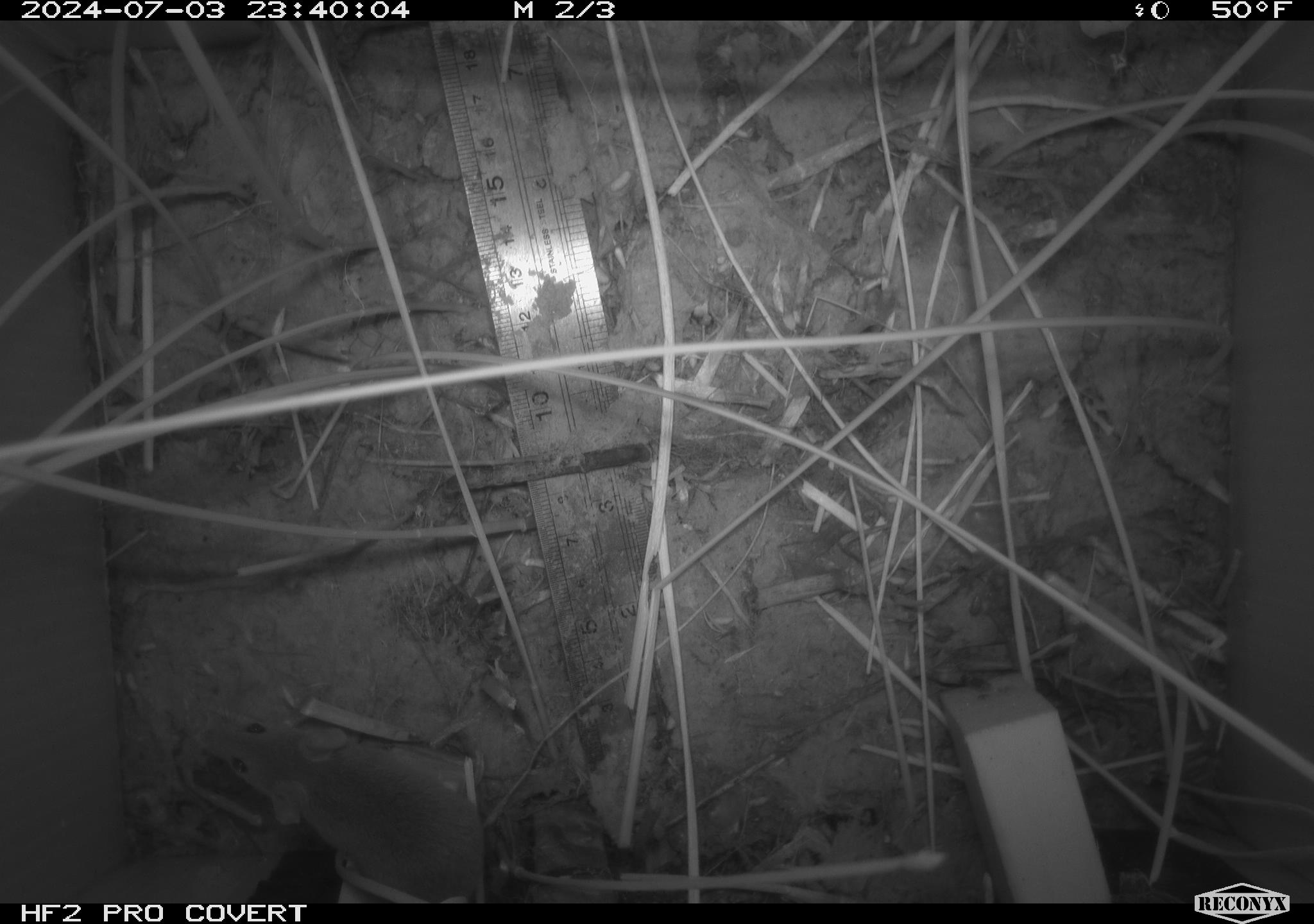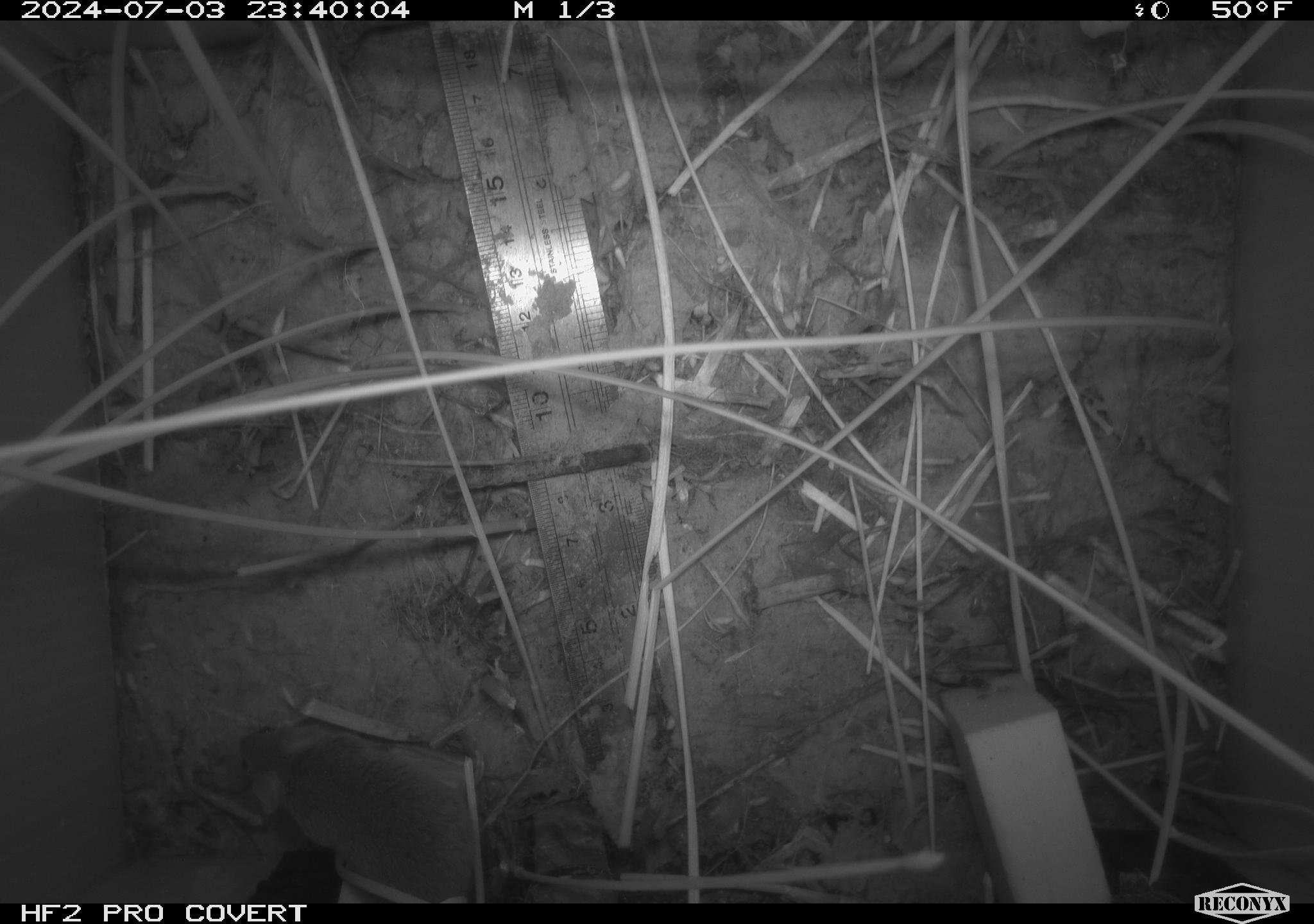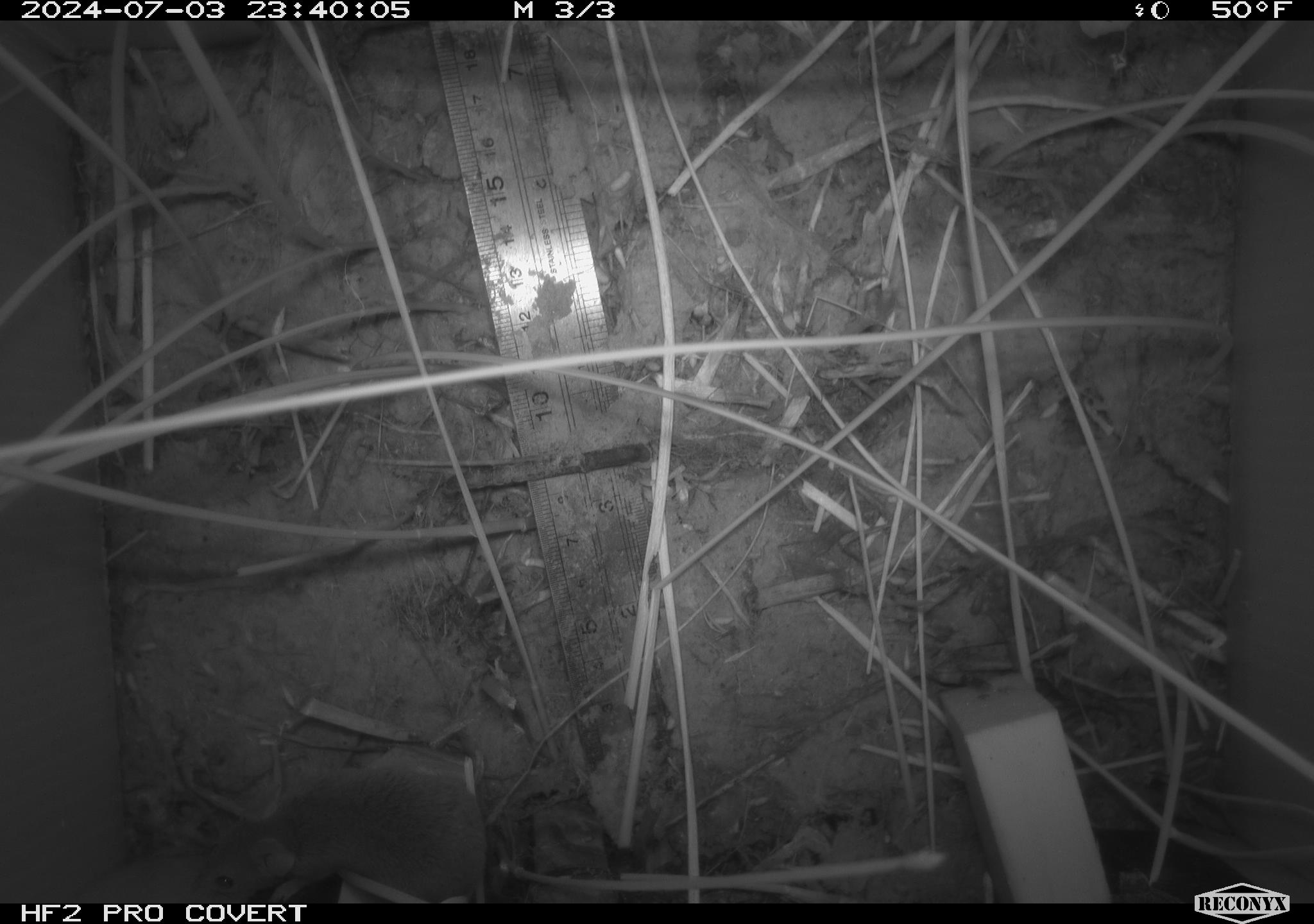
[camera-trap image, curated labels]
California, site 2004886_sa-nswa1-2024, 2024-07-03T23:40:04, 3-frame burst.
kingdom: Animalia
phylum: Chordata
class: Mammalia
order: Rodentia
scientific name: Rodentia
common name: rodent